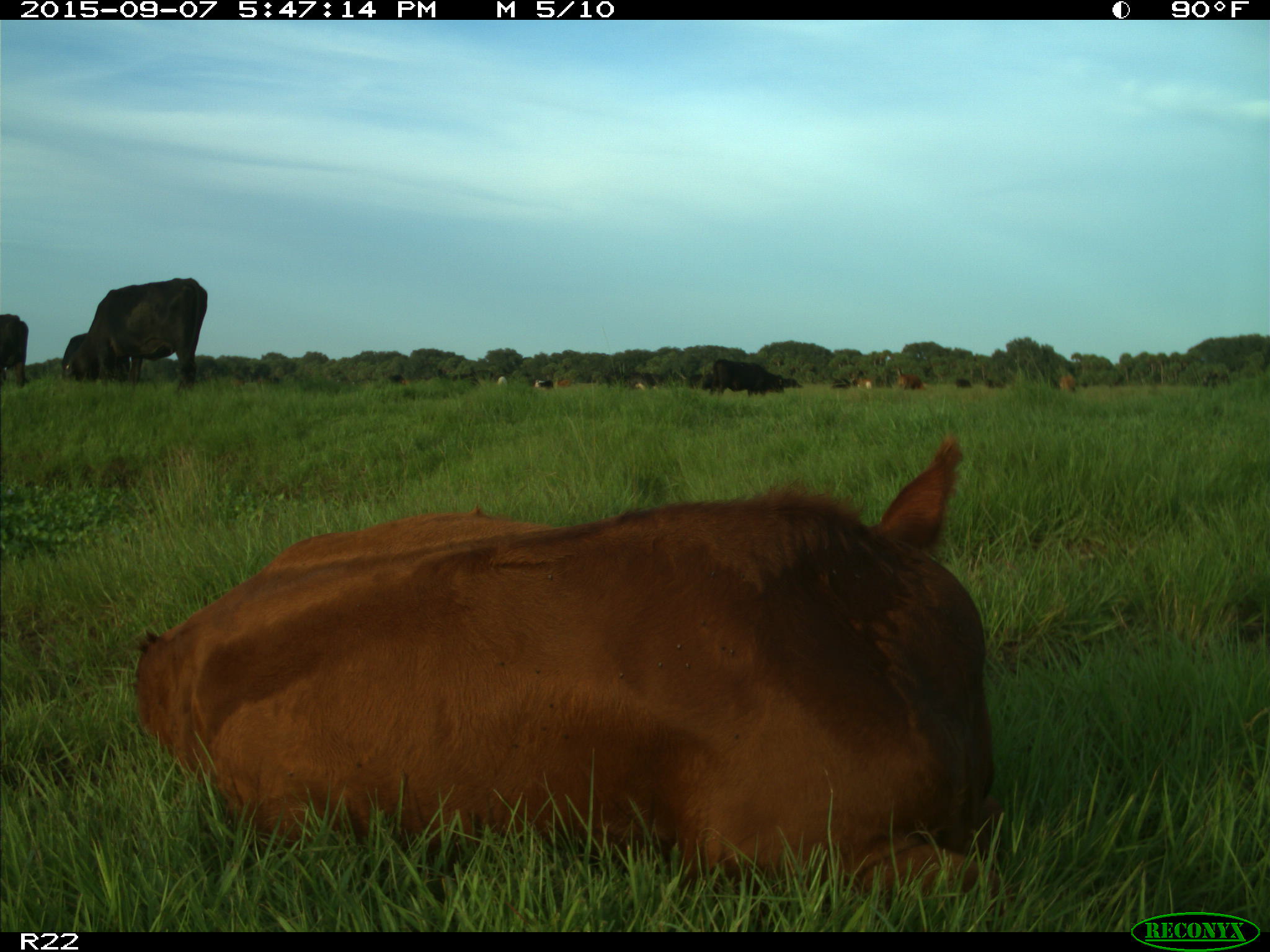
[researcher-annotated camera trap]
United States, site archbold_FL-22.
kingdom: Animalia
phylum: Chordata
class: Mammalia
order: Artiodactyla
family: Bovidae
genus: Bos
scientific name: Bos taurus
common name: domestic cow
Bos taurus (domestic cow).